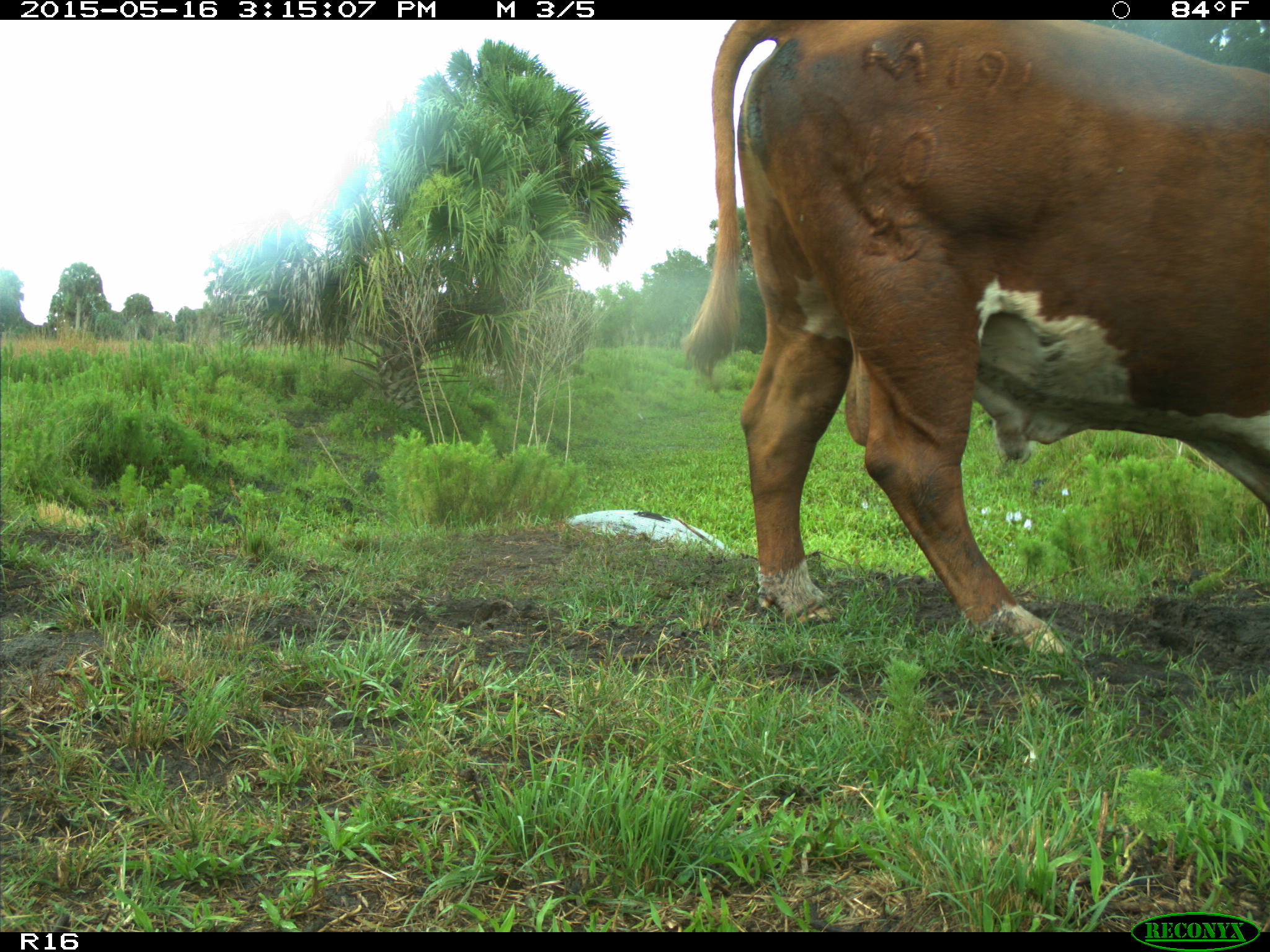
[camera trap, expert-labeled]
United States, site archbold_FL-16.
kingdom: Animalia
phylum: Chordata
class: Mammalia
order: Artiodactyla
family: Bovidae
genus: Bos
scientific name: Bos taurus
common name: domestic cow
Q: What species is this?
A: Bos taurus (domestic cow).